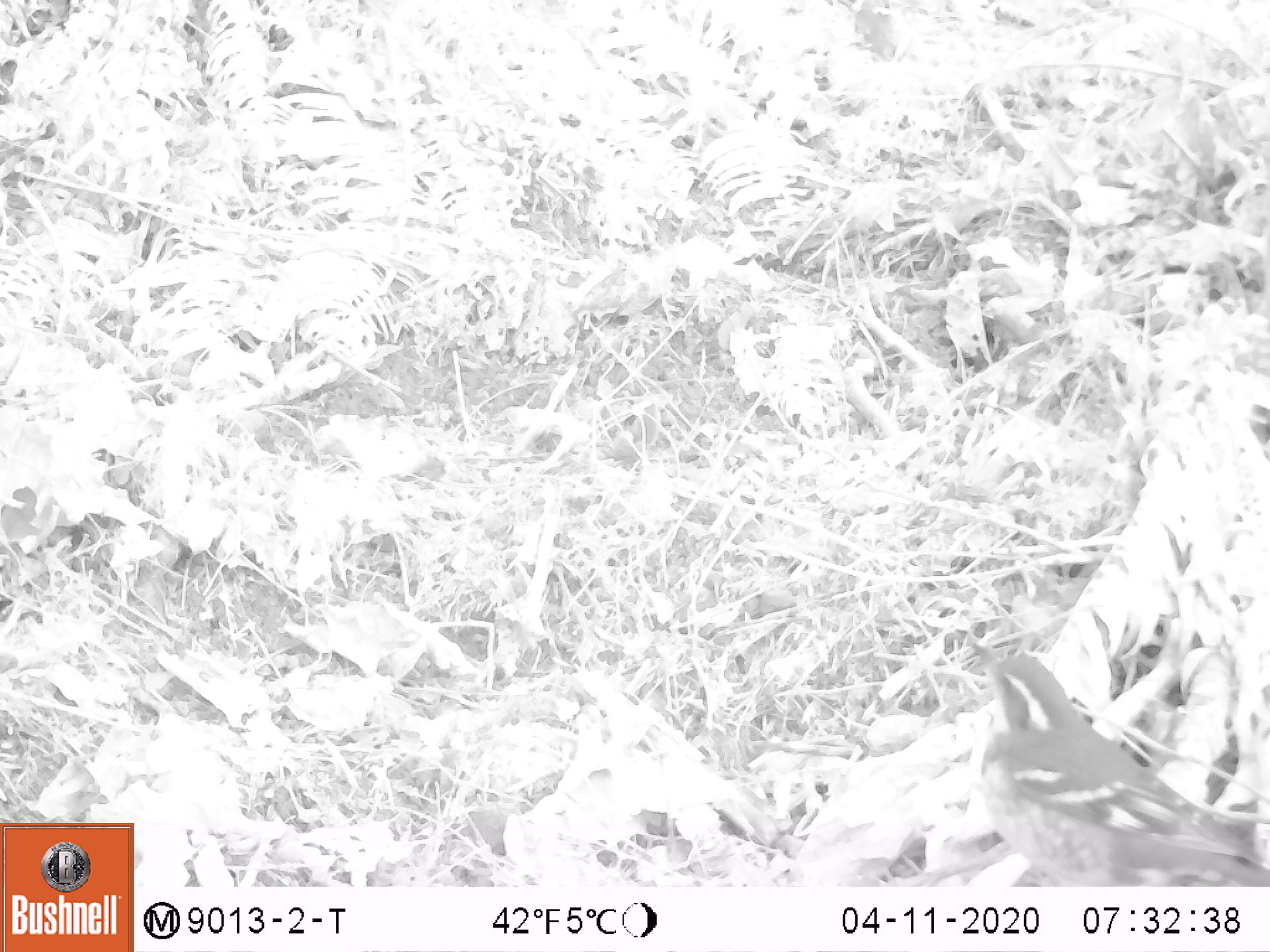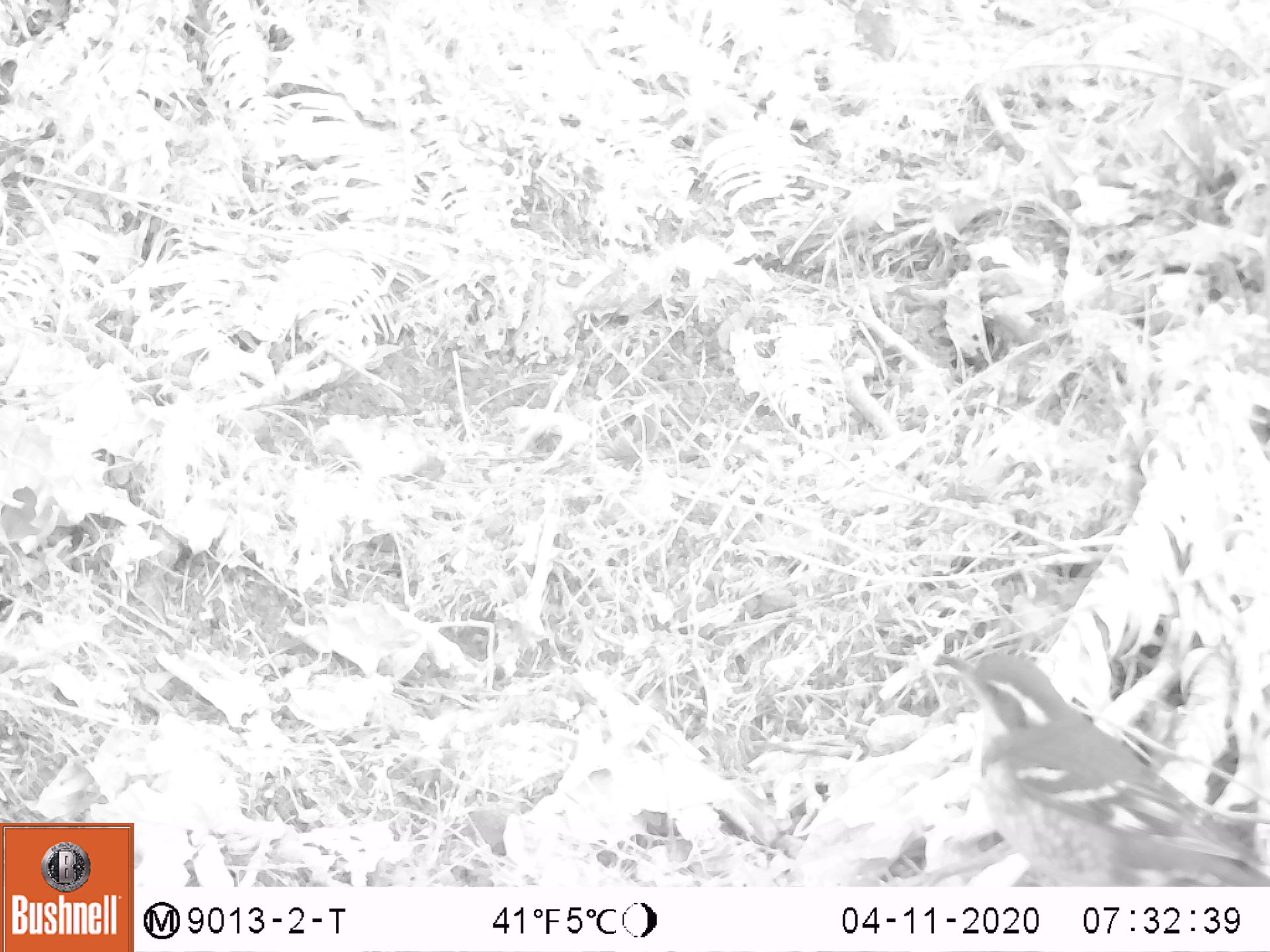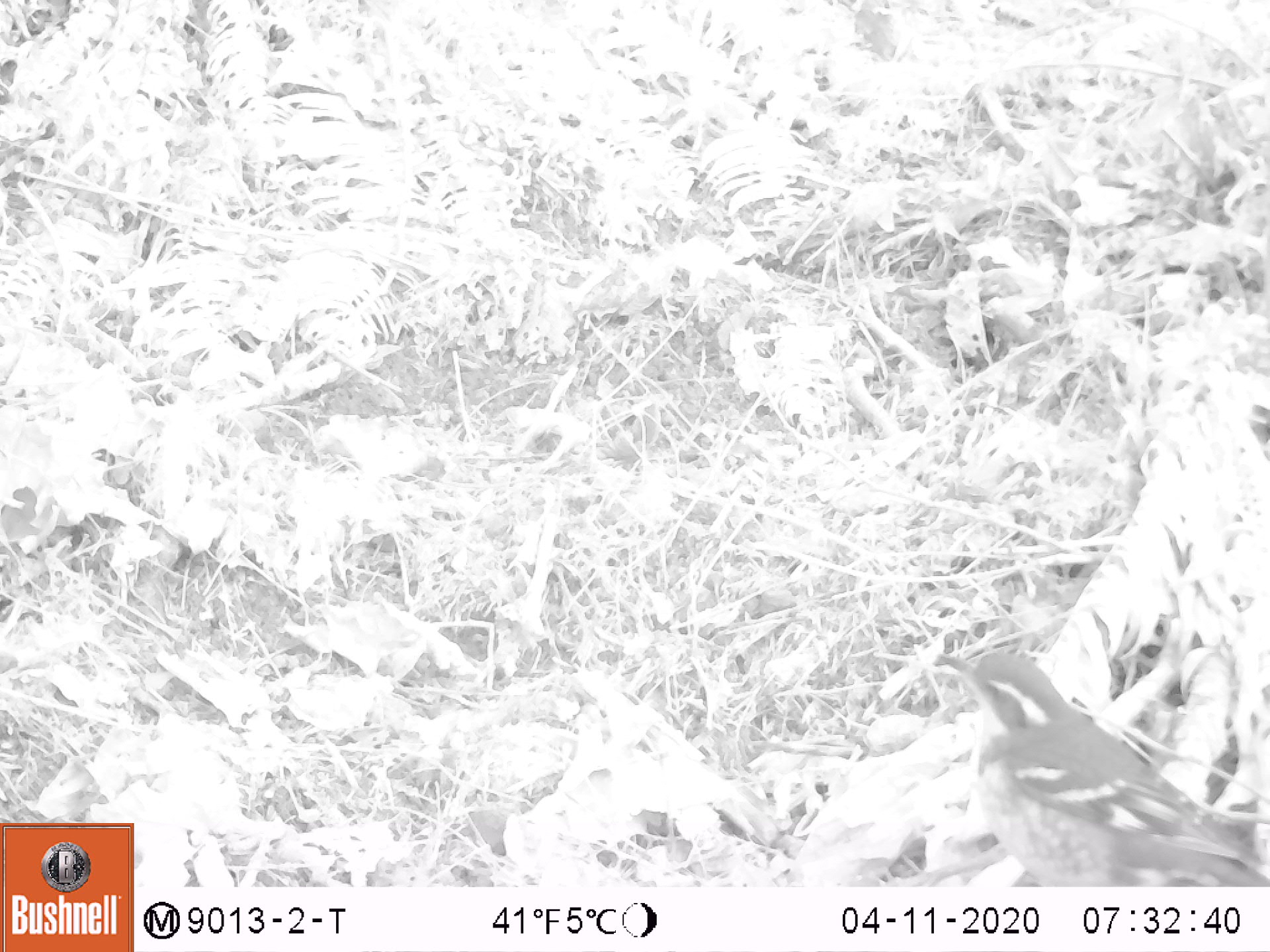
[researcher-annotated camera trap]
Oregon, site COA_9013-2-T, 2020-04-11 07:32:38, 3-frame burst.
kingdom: Animalia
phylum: Chordata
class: Aves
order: Passeriformes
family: Turdidae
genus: Ixoreus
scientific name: Ixoreus naevius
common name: varied thrush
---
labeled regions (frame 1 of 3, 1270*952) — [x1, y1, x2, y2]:
varied thrush: [966, 635, 1263, 879]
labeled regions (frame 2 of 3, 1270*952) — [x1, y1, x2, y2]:
varied thrush: [940, 655, 1263, 880]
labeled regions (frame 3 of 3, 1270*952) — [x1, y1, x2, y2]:
varied thrush: [937, 640, 1263, 883]